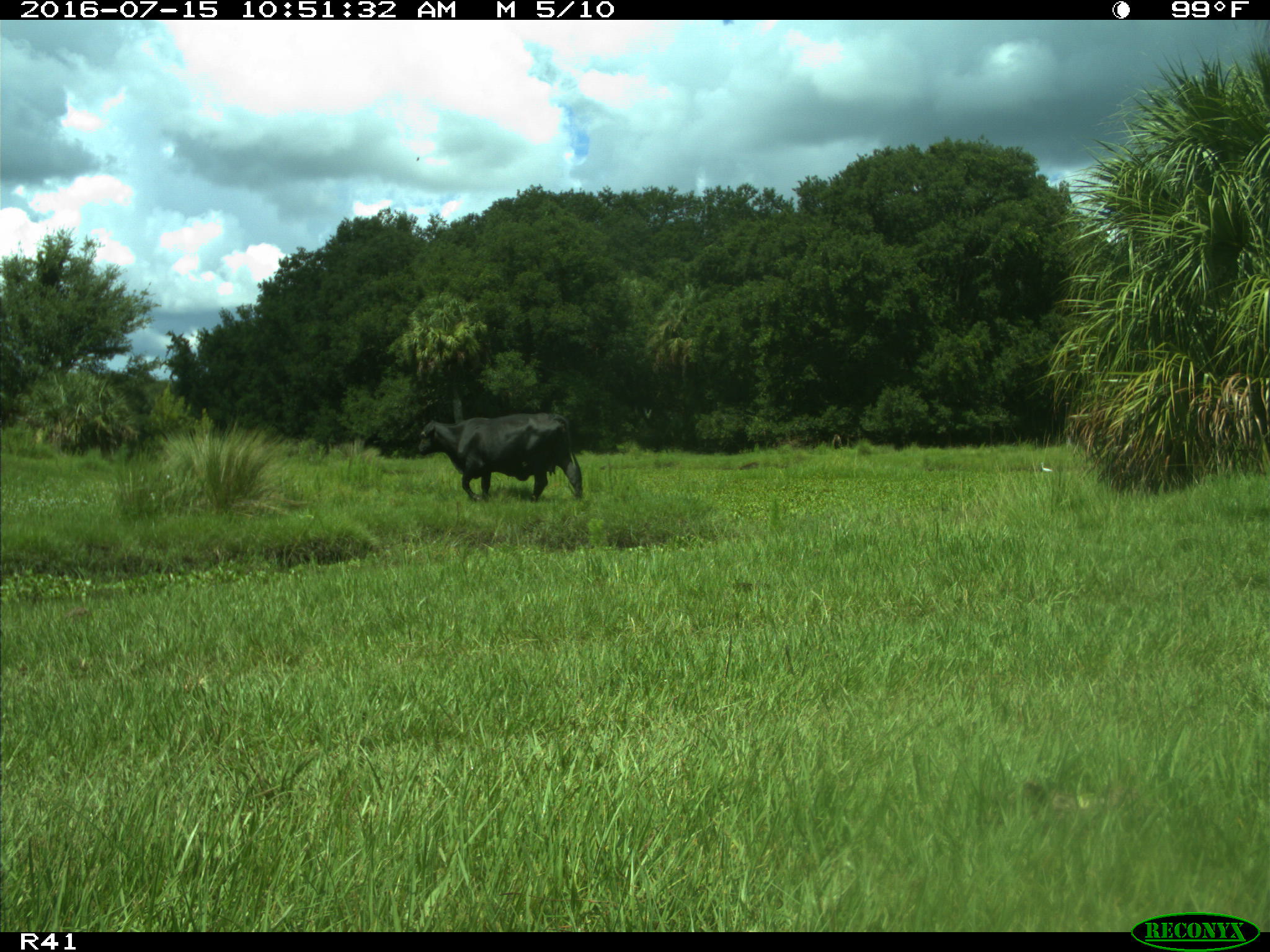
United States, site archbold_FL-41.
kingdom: Animalia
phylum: Chordata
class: Mammalia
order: Artiodactyla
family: Bovidae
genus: Bos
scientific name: Bos taurus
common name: domestic cow